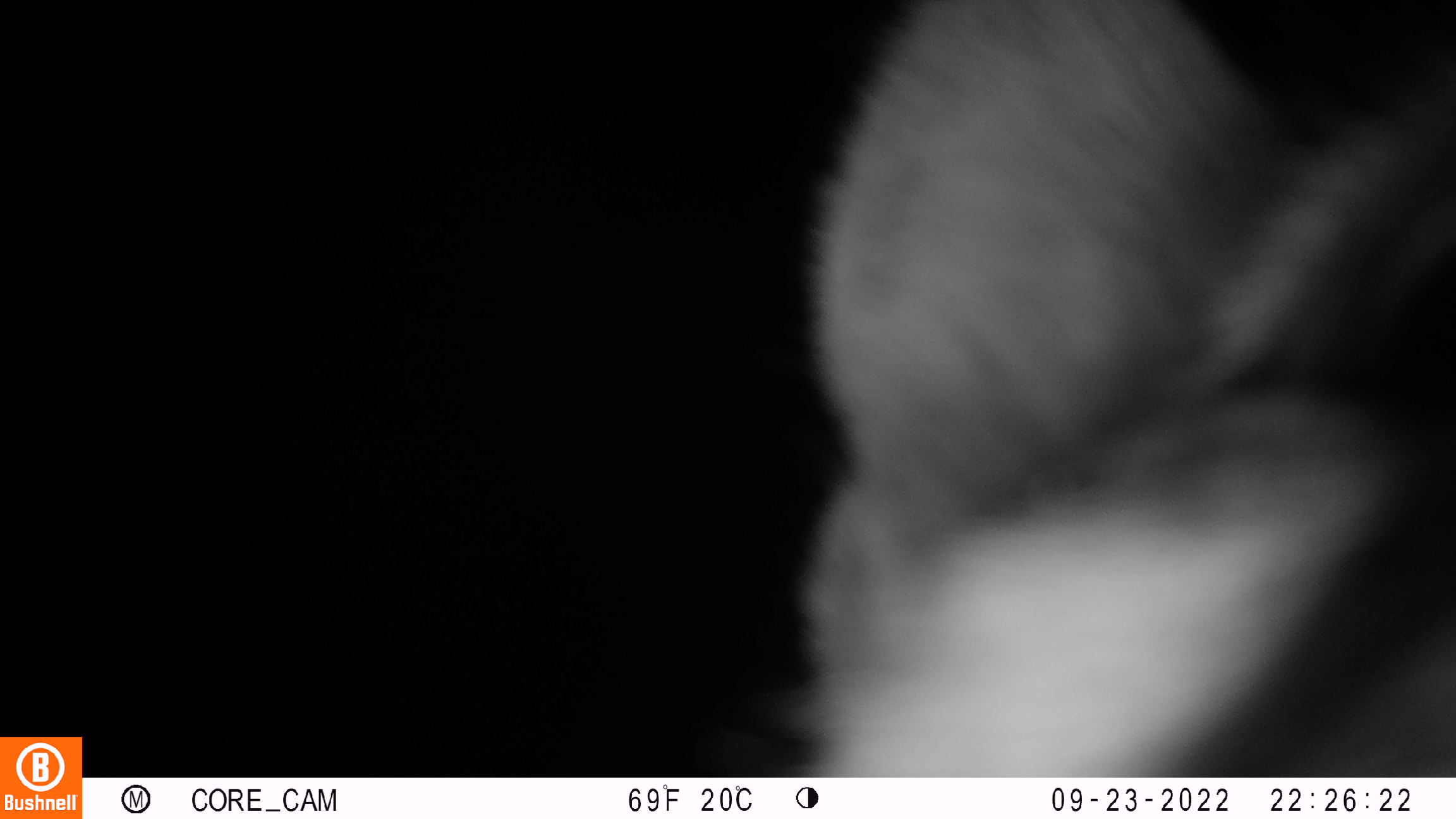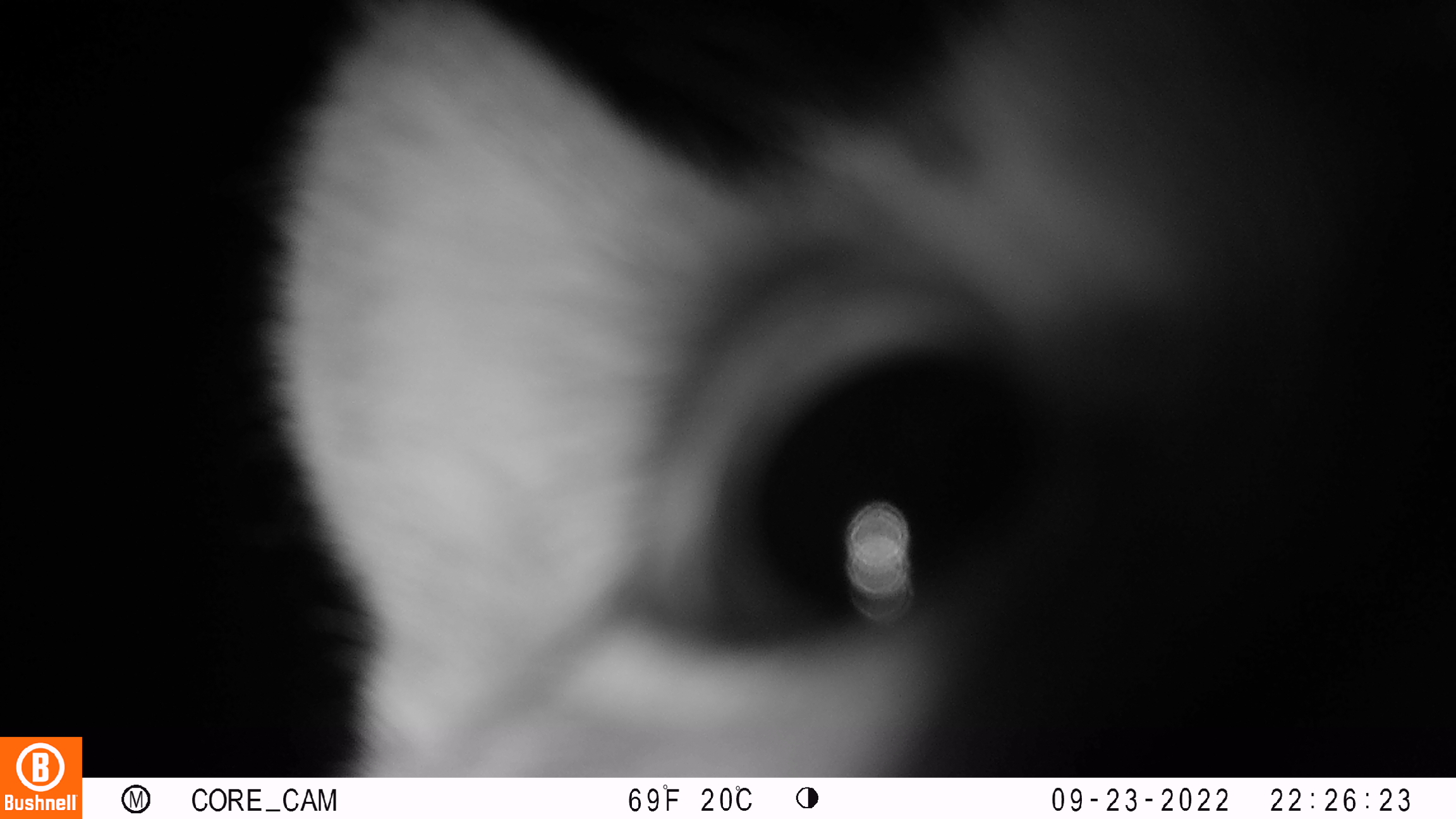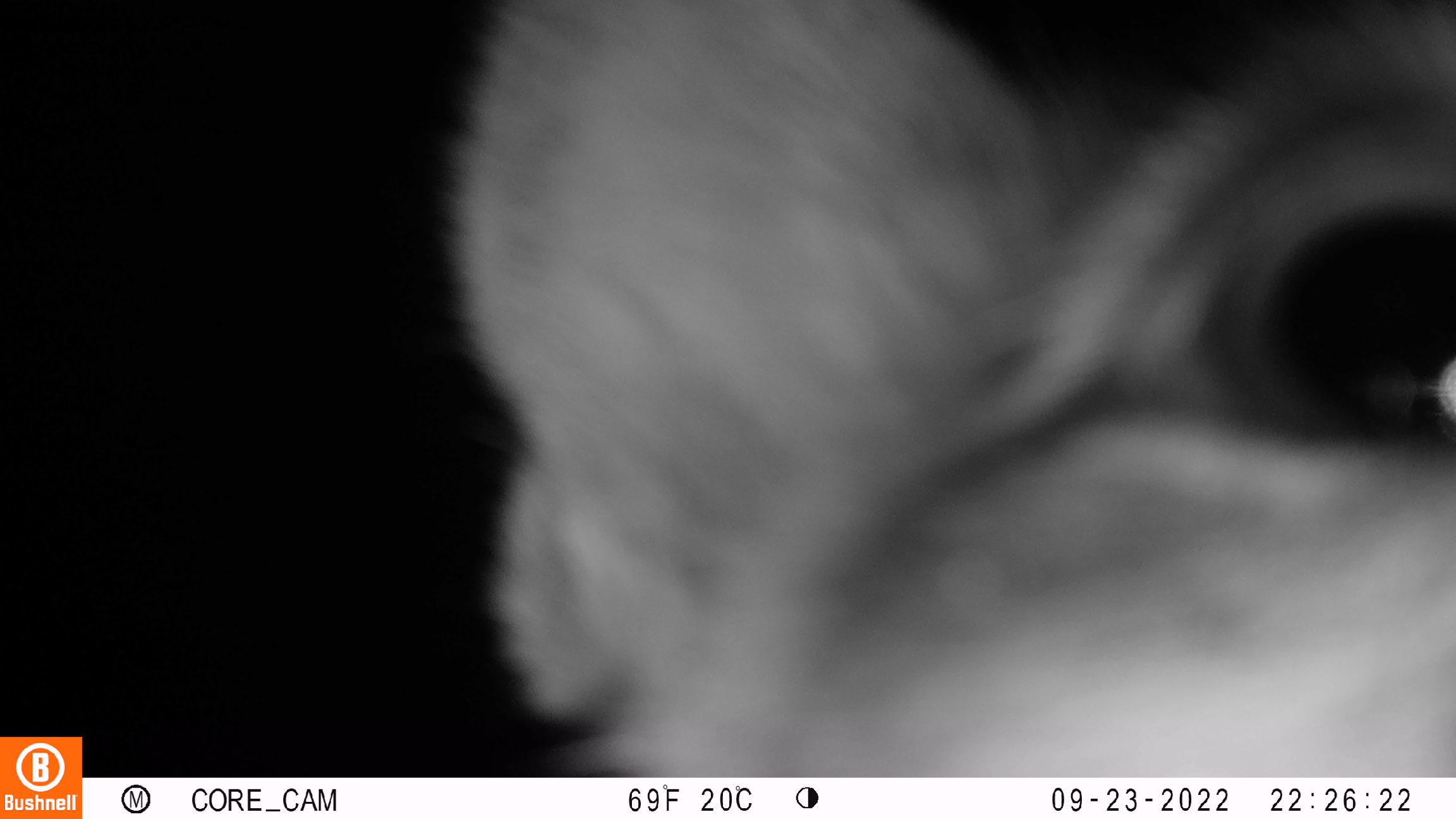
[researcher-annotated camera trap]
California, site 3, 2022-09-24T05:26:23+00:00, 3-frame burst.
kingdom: Animalia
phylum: Chordata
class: Mammalia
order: Carnivora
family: Felidae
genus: Puma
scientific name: Puma concolor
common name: puma